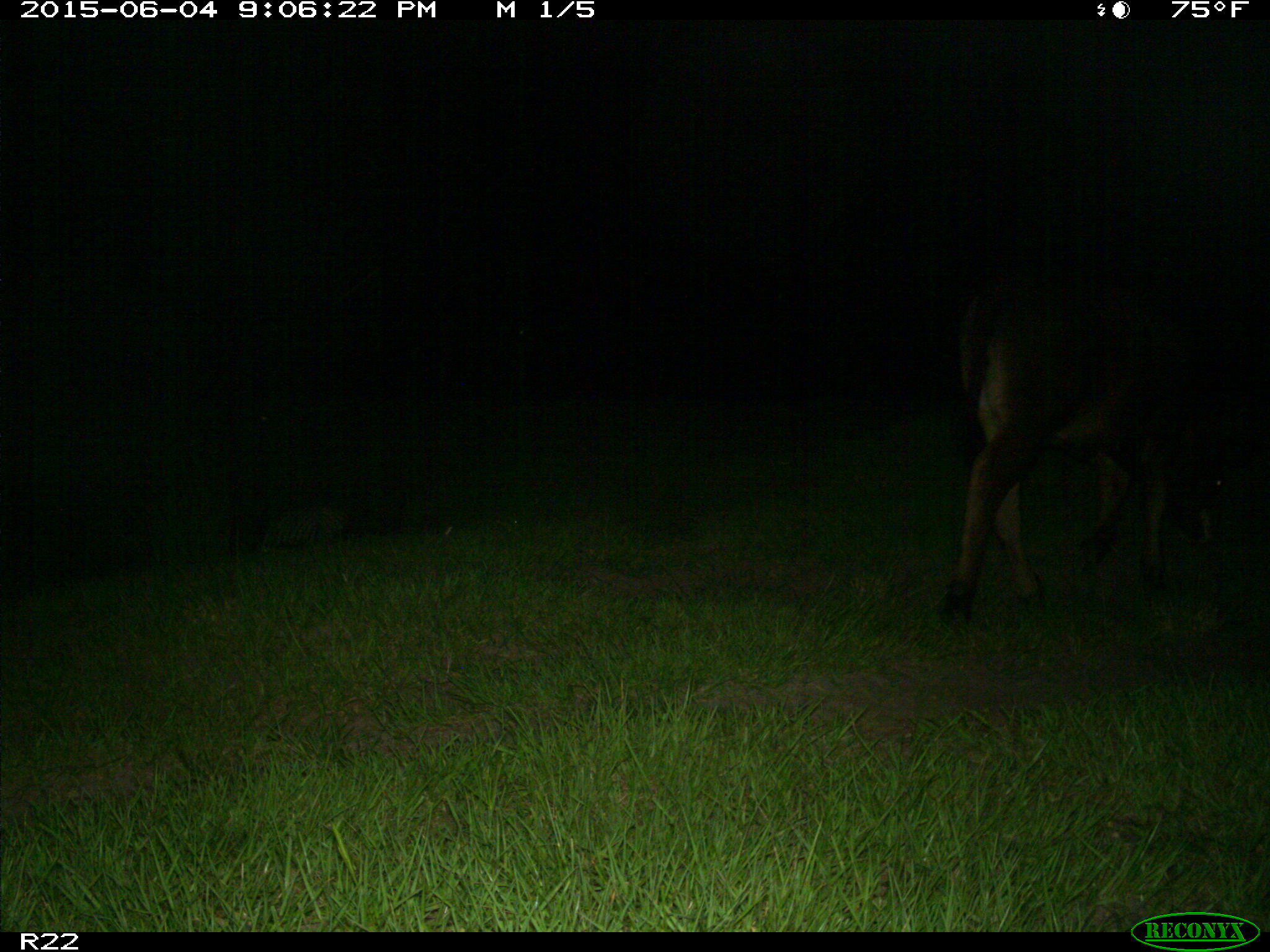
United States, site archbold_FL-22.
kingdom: Animalia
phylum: Chordata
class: Mammalia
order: Artiodactyla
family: Bovidae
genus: Bos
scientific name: Bos taurus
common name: domestic cow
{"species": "Bos taurus (domestic cow)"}